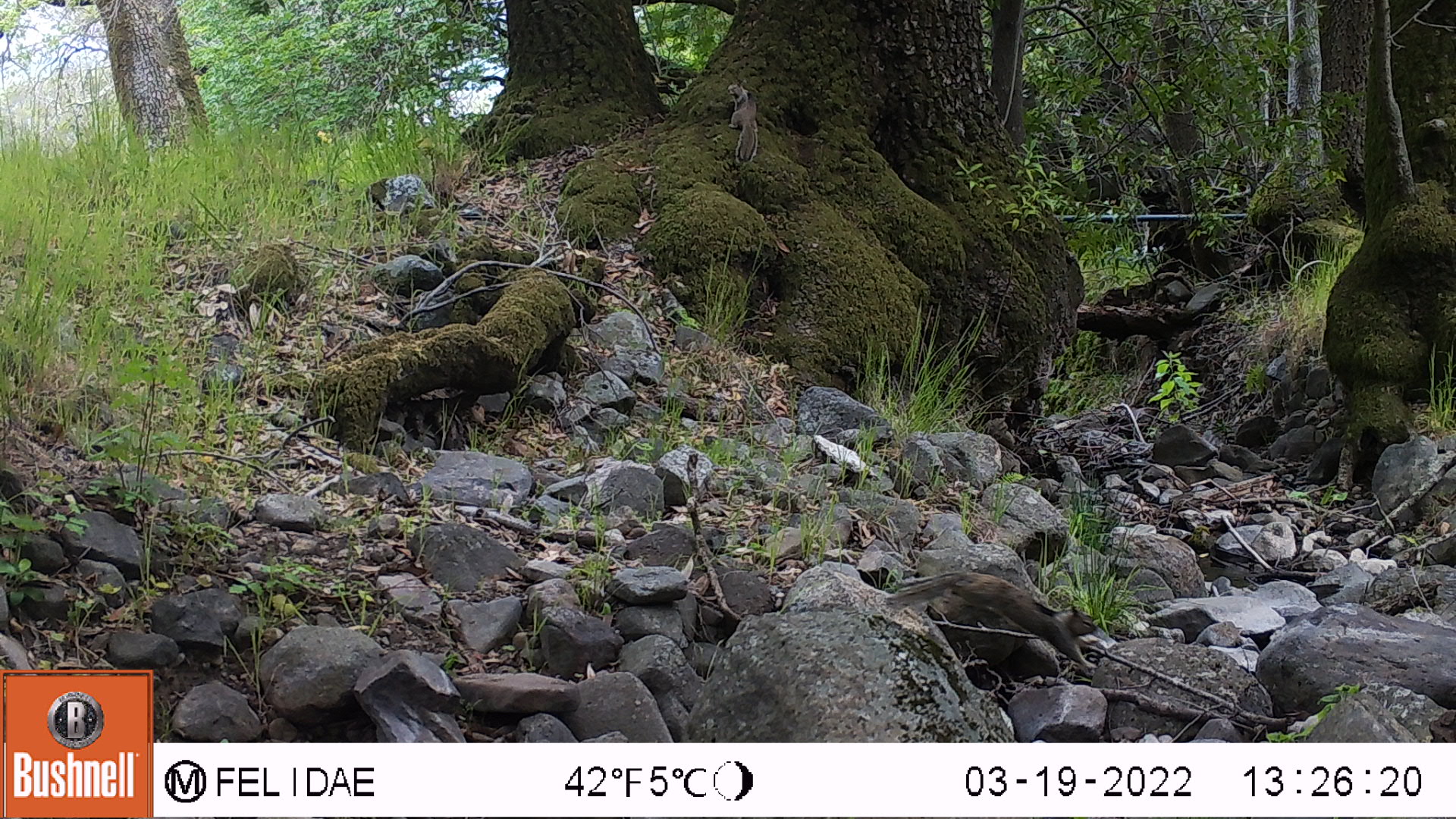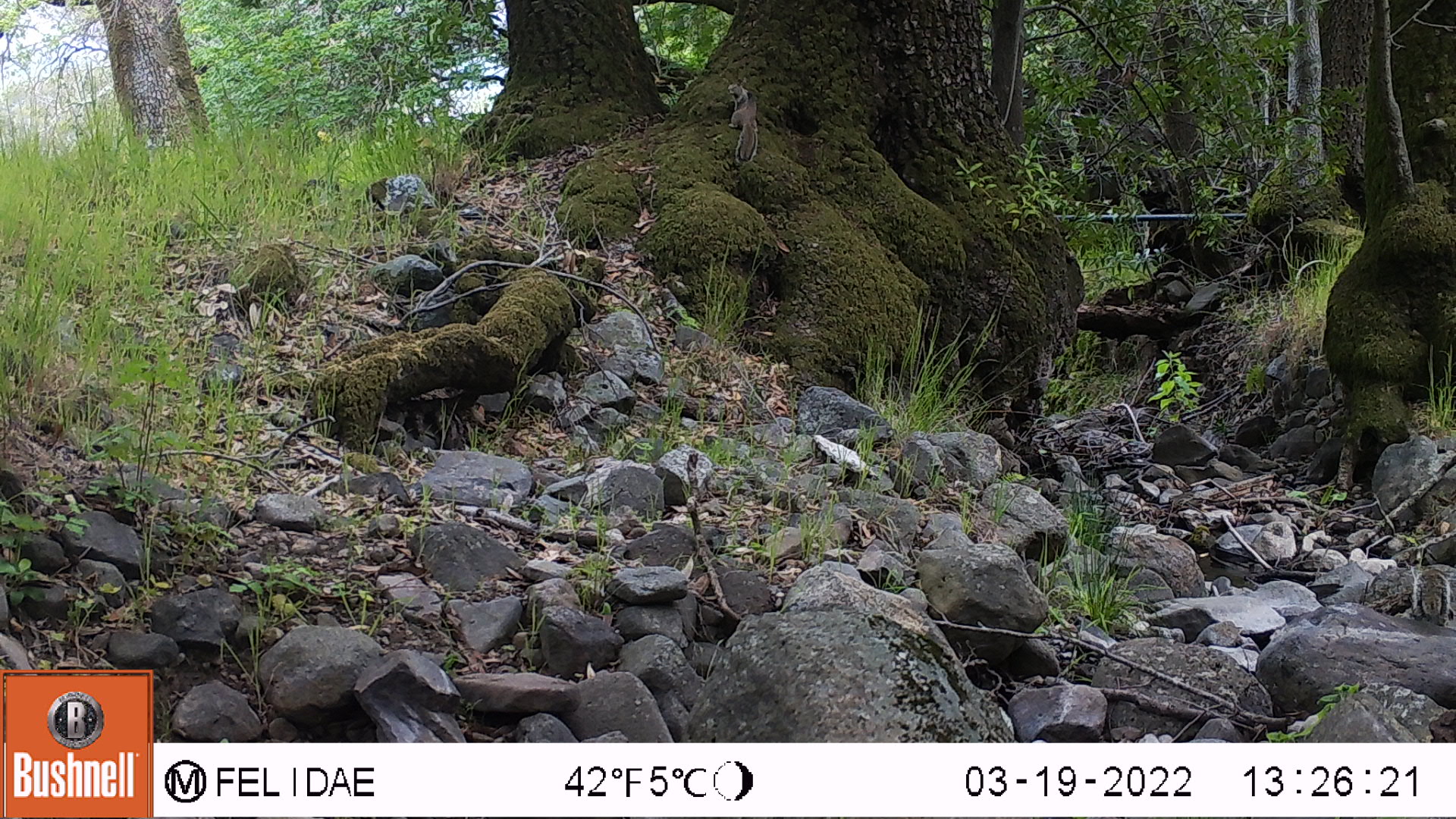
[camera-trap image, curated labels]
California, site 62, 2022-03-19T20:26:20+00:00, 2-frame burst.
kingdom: Animalia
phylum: Chordata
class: Mammalia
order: Rodentia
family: Sciuridae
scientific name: Sciuridae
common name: squirrel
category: unknown squirrel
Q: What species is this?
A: Unknown squirrel (squirrel) (Sciuridae).